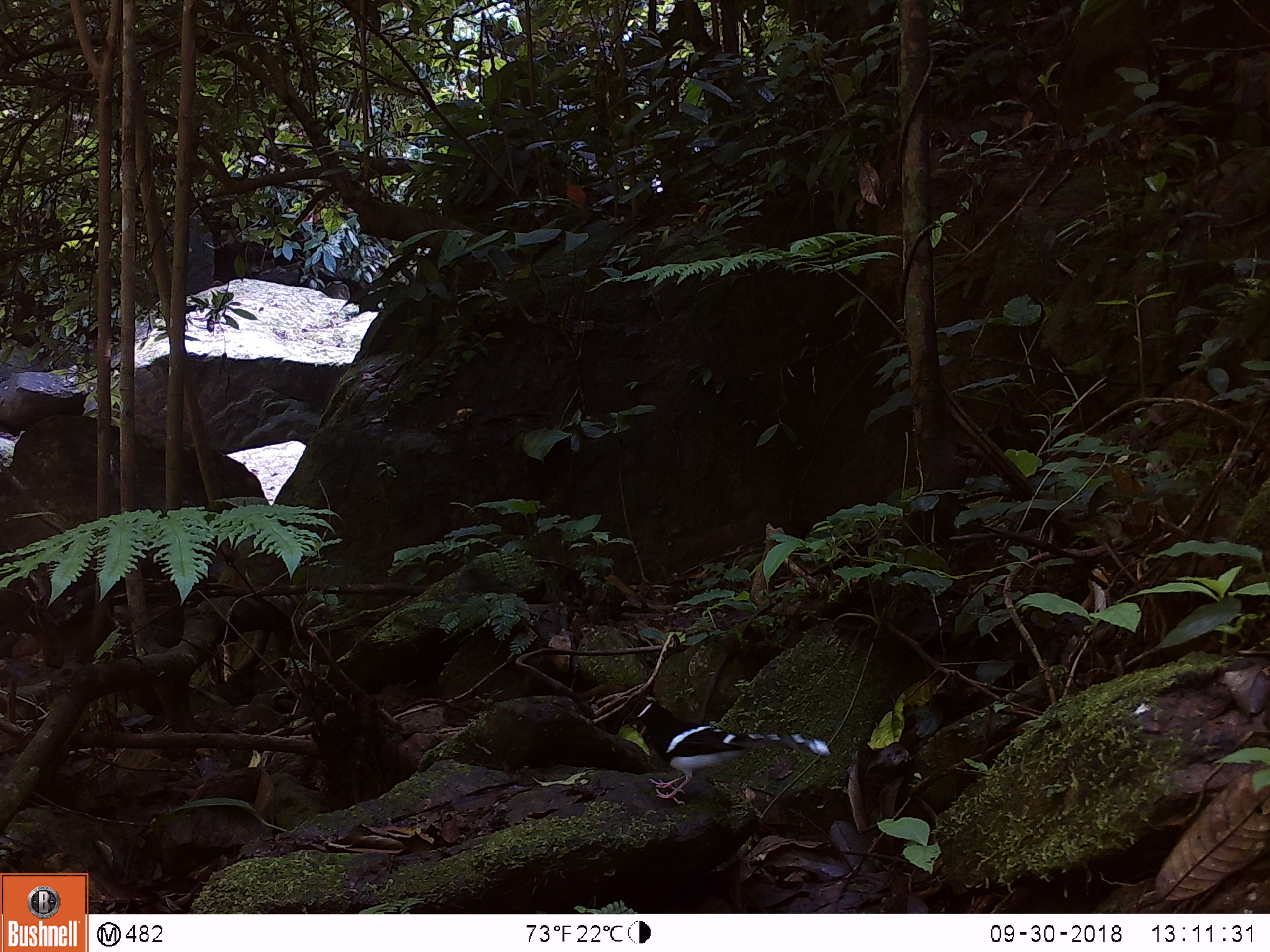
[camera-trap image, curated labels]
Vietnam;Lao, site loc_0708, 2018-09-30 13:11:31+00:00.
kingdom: Animalia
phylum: Chordata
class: Aves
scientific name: Aves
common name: bird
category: unidentified bird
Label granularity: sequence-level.